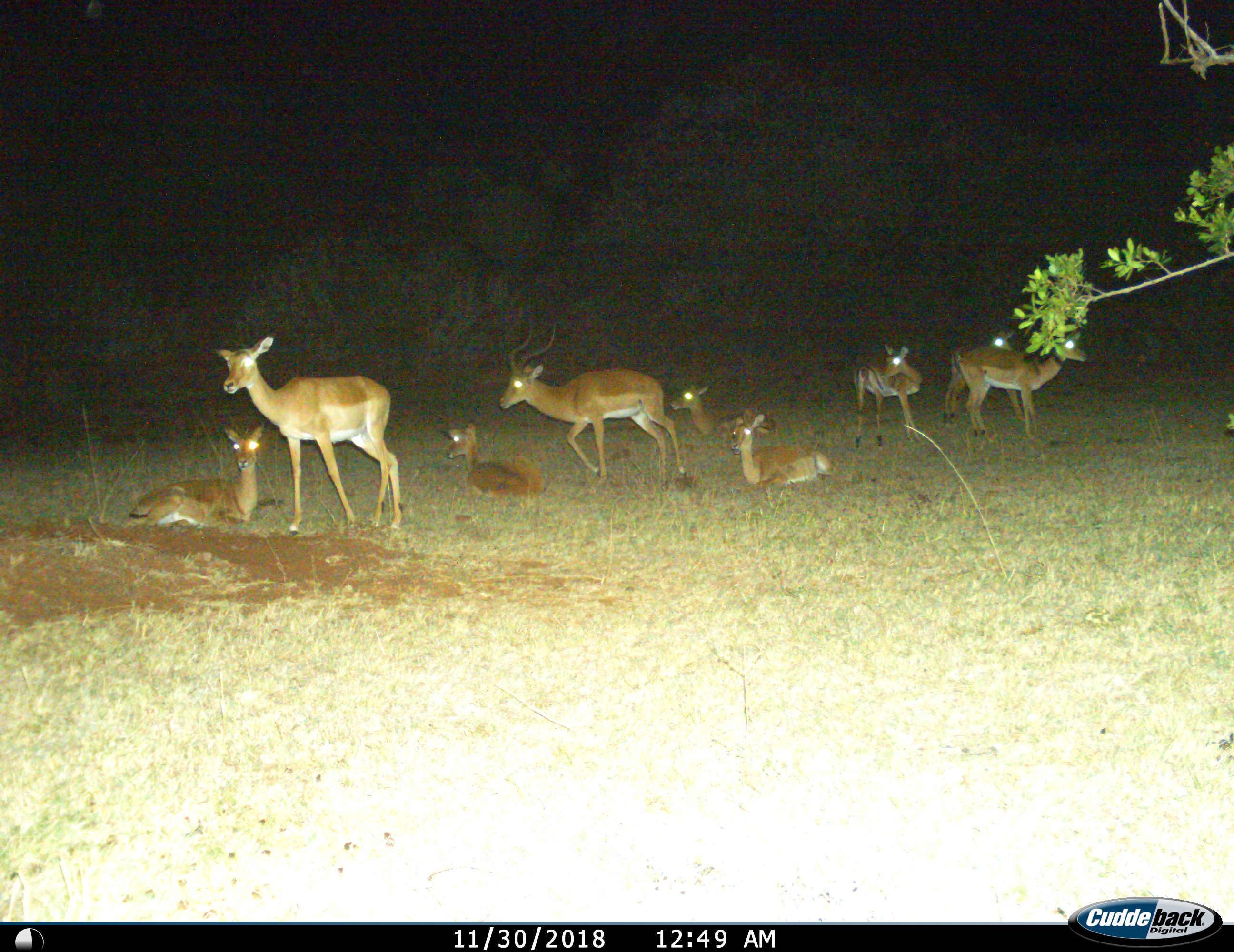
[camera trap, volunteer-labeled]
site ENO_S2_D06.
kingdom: Animalia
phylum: Chordata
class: Mammalia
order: Artiodactyla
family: Bovidae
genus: Aepyceros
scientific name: Aepyceros melampus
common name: impala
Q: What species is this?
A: Impala (Aepyceros melampus).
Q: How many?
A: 9.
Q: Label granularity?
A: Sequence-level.